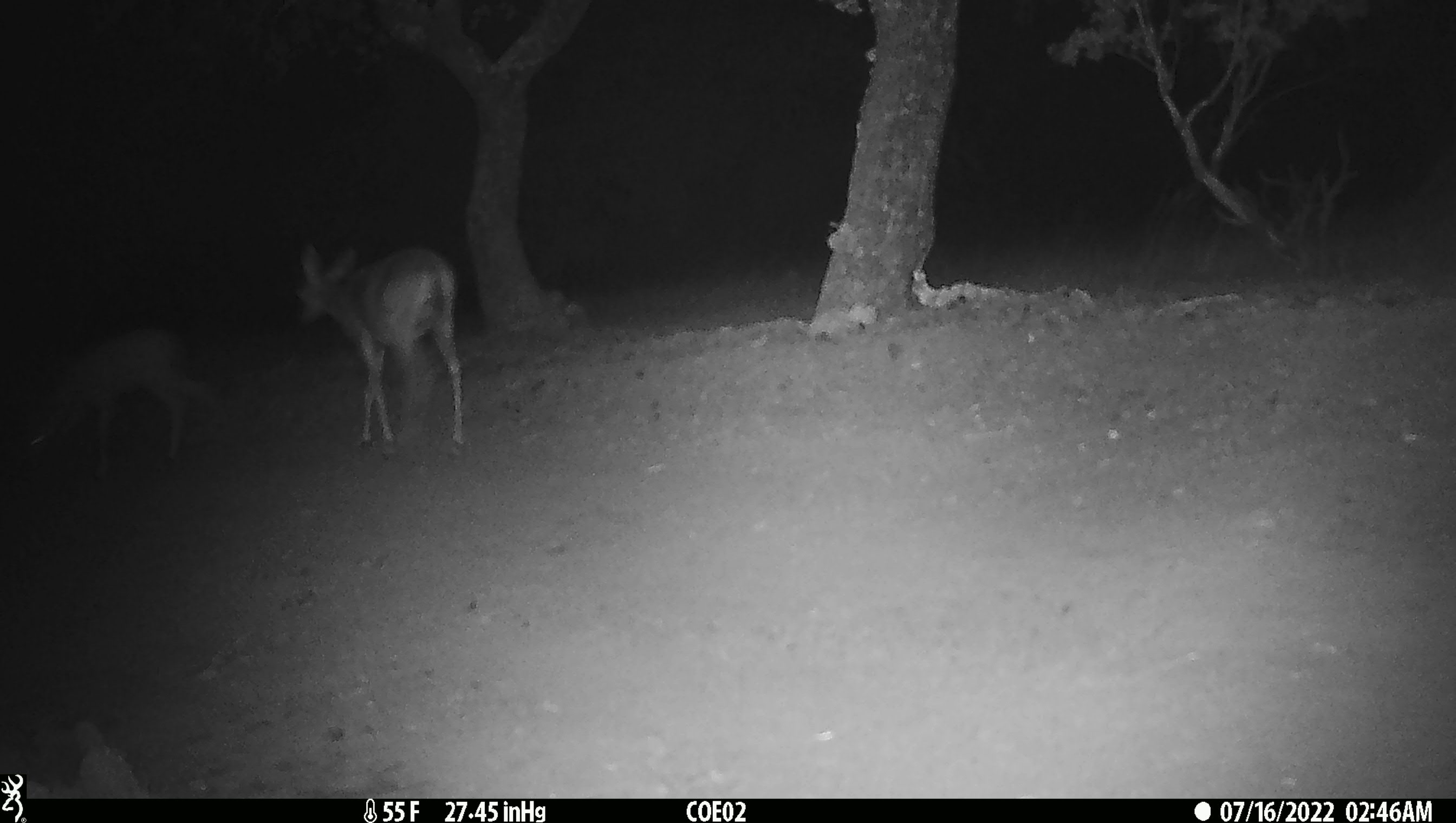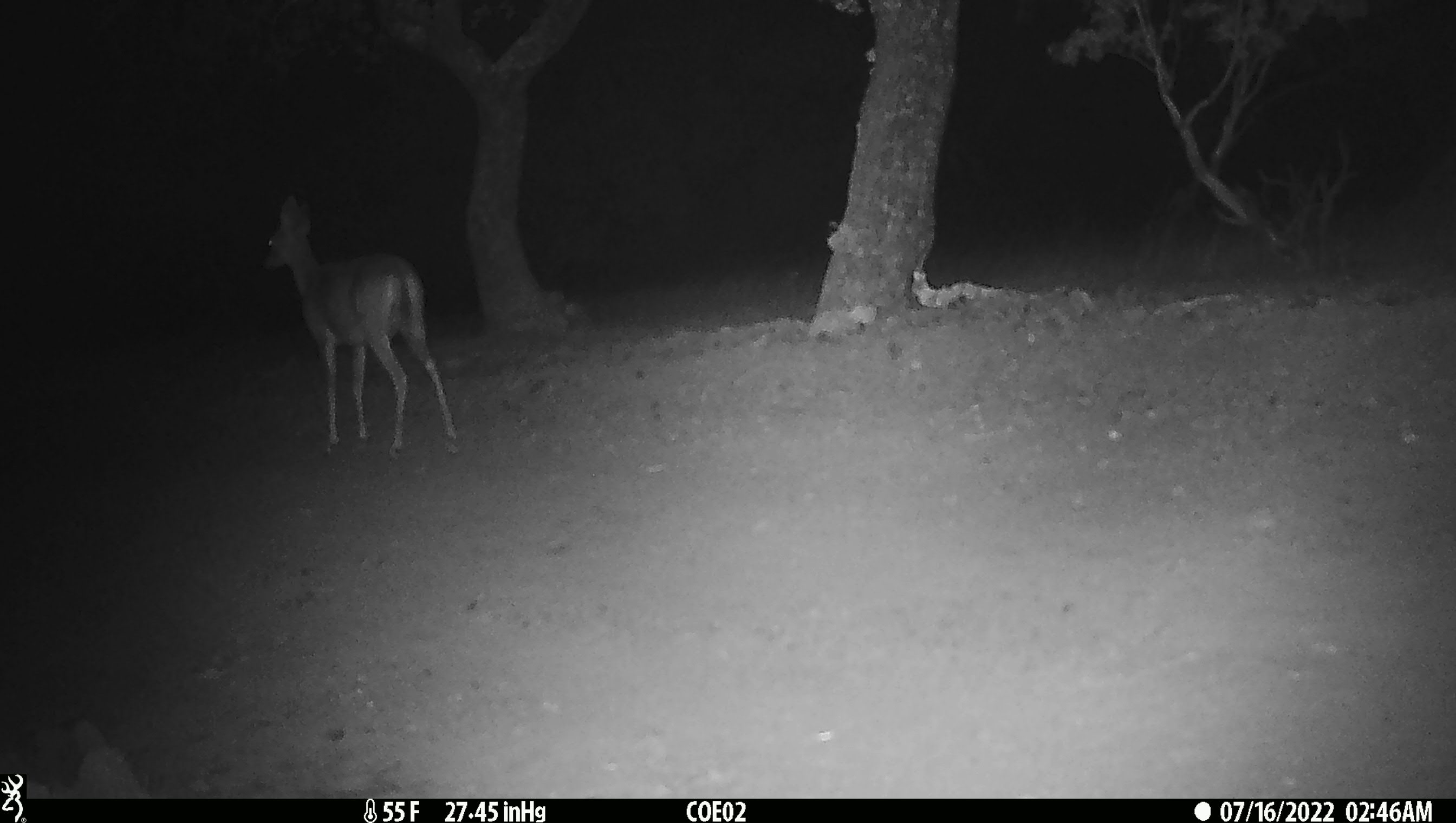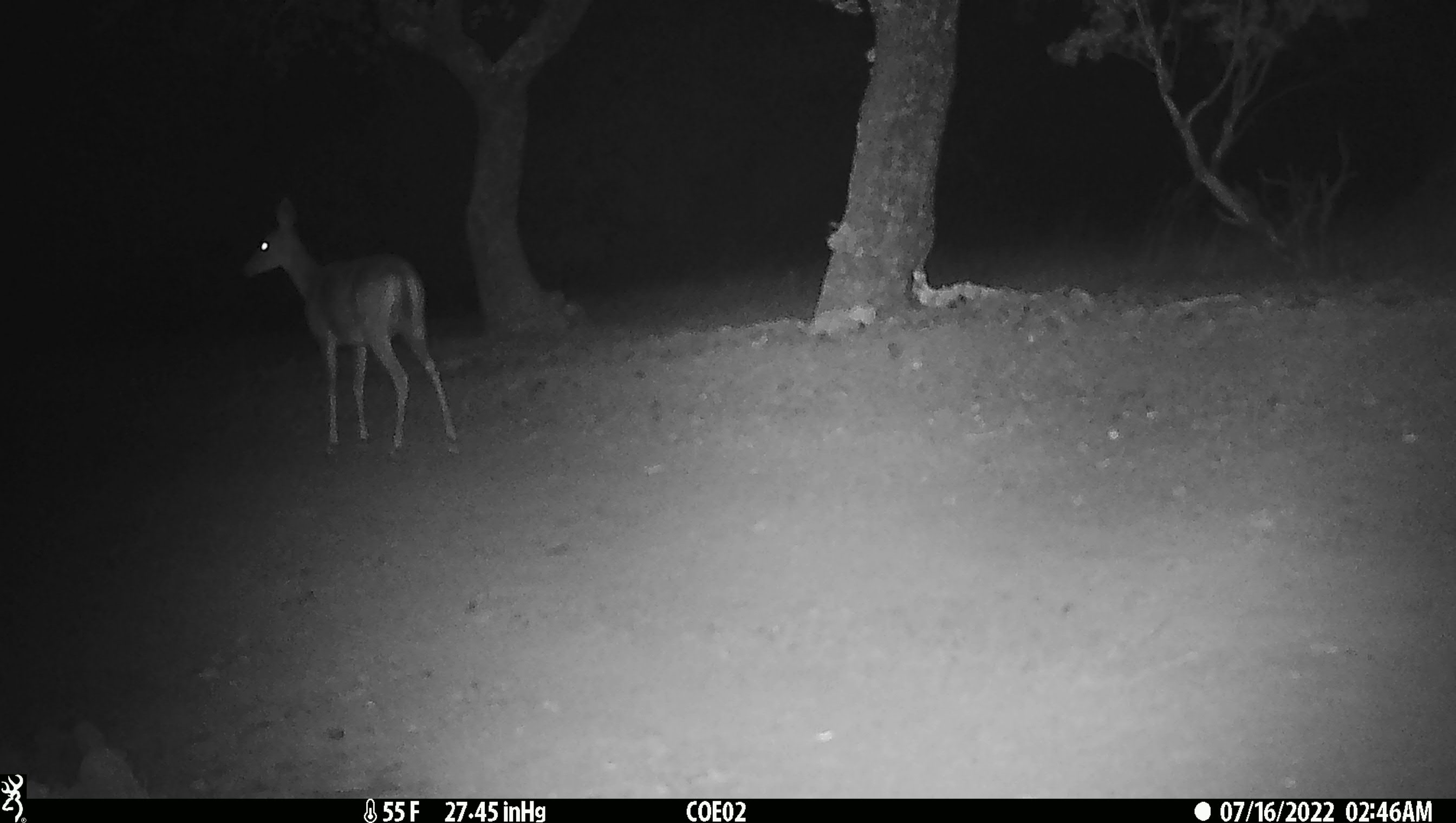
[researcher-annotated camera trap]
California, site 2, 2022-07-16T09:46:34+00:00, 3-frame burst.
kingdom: Animalia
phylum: Chordata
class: Mammalia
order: Artiodactyla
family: Cervidae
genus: Odocoileus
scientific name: Odocoileus hemionus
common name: mule deer